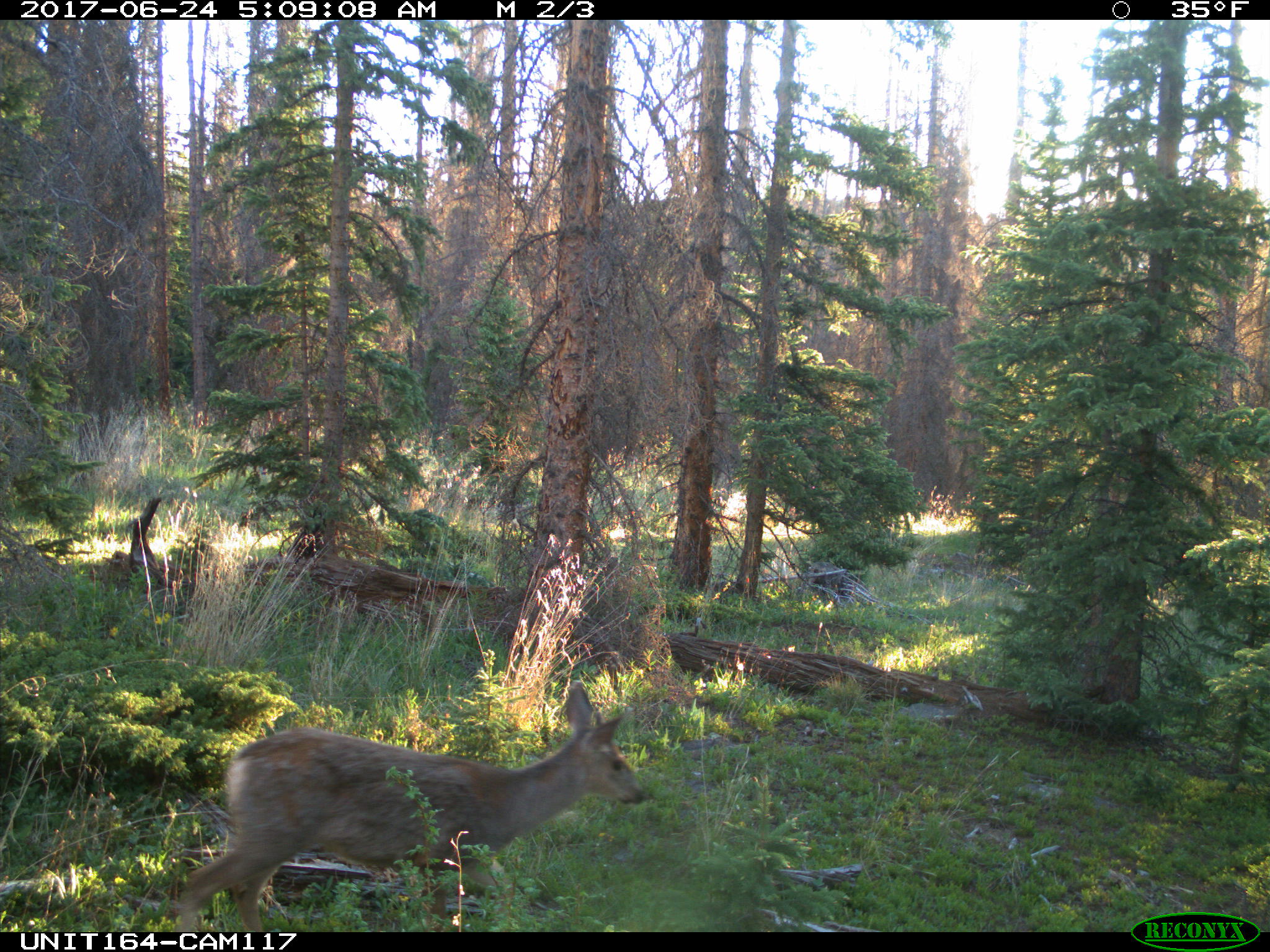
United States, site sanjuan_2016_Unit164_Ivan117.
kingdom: Animalia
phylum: Chordata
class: Mammalia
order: Artiodactyla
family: Cervidae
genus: Odocoileus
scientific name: Odocoileus hemionus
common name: mule deer